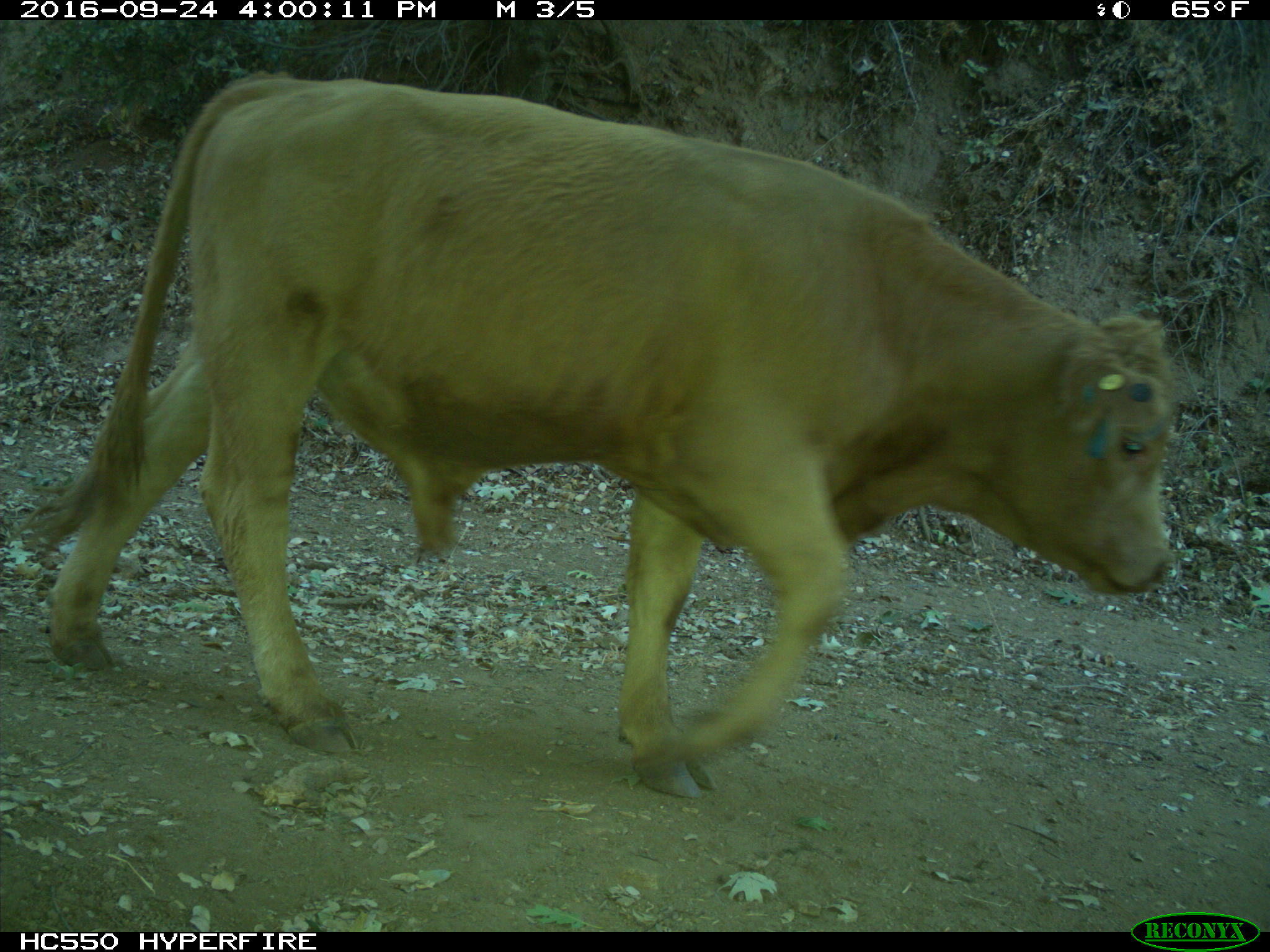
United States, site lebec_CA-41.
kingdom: Animalia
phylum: Chordata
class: Mammalia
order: Artiodactyla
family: Bovidae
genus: Bos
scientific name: Bos taurus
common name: domestic cow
Bos taurus (domestic cow).